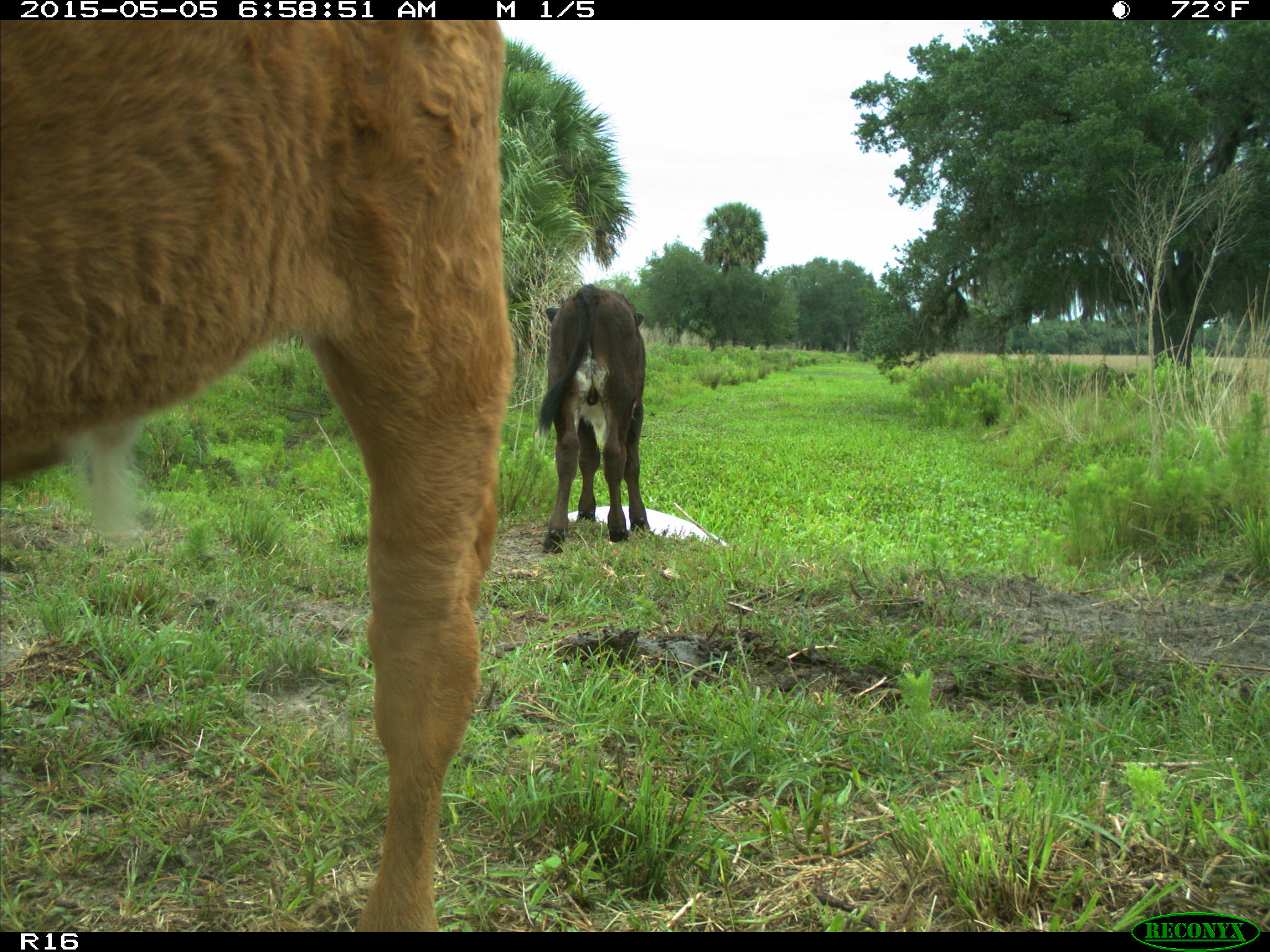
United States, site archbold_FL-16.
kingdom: Animalia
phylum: Chordata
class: Mammalia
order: Artiodactyla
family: Bovidae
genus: Bos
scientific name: Bos taurus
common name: domestic cow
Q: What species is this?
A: Bos taurus (domestic cow).